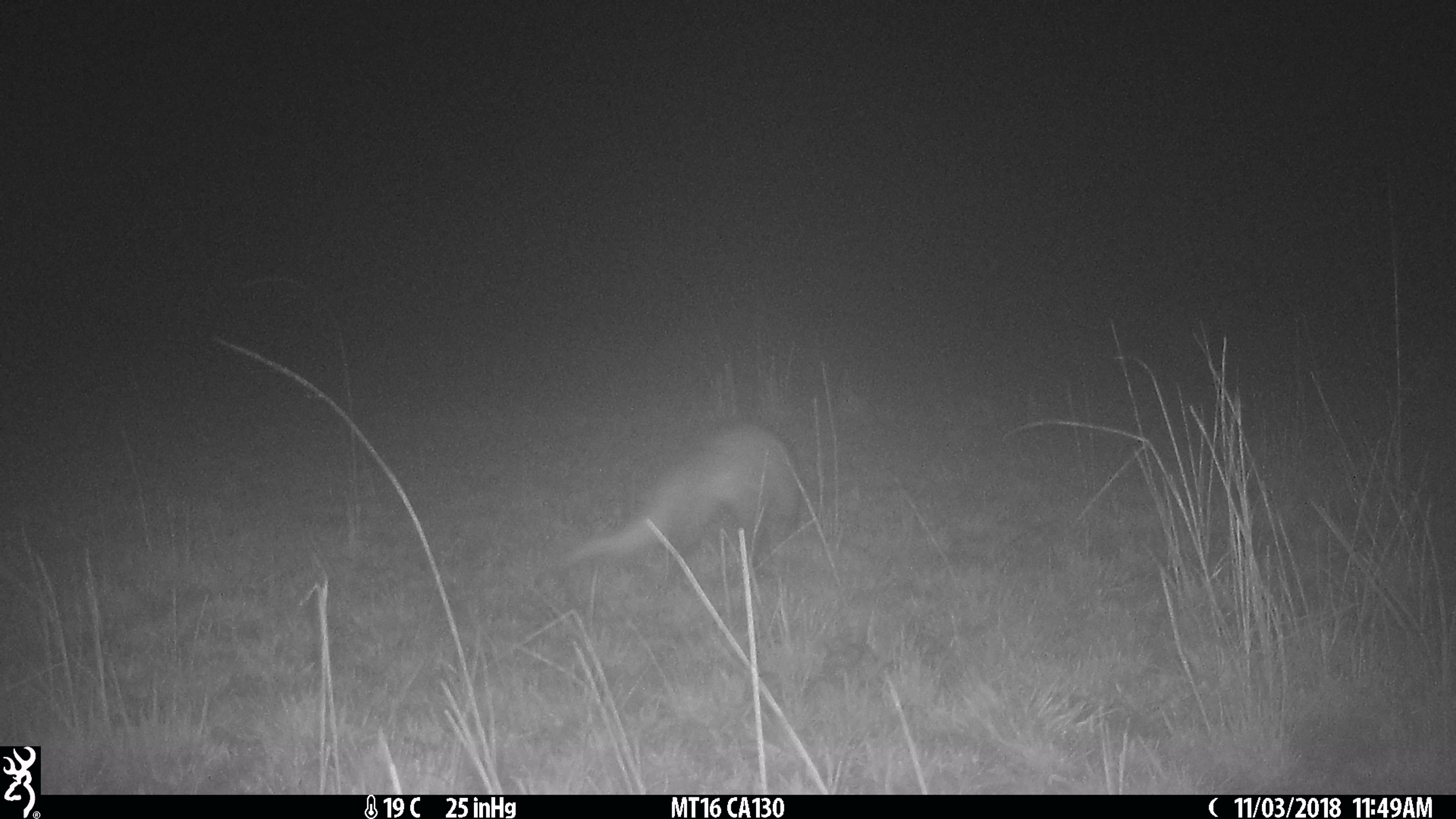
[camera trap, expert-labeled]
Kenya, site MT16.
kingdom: Animalia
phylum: Chordata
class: Mammalia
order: Carnivora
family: Herpestidae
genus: Ichneumia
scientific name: Ichneumia albicauda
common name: white-tailed mongoose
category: mongoose white tailed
Mongoose white tailed (white-tailed mongoose) (Ichneumia albicauda).